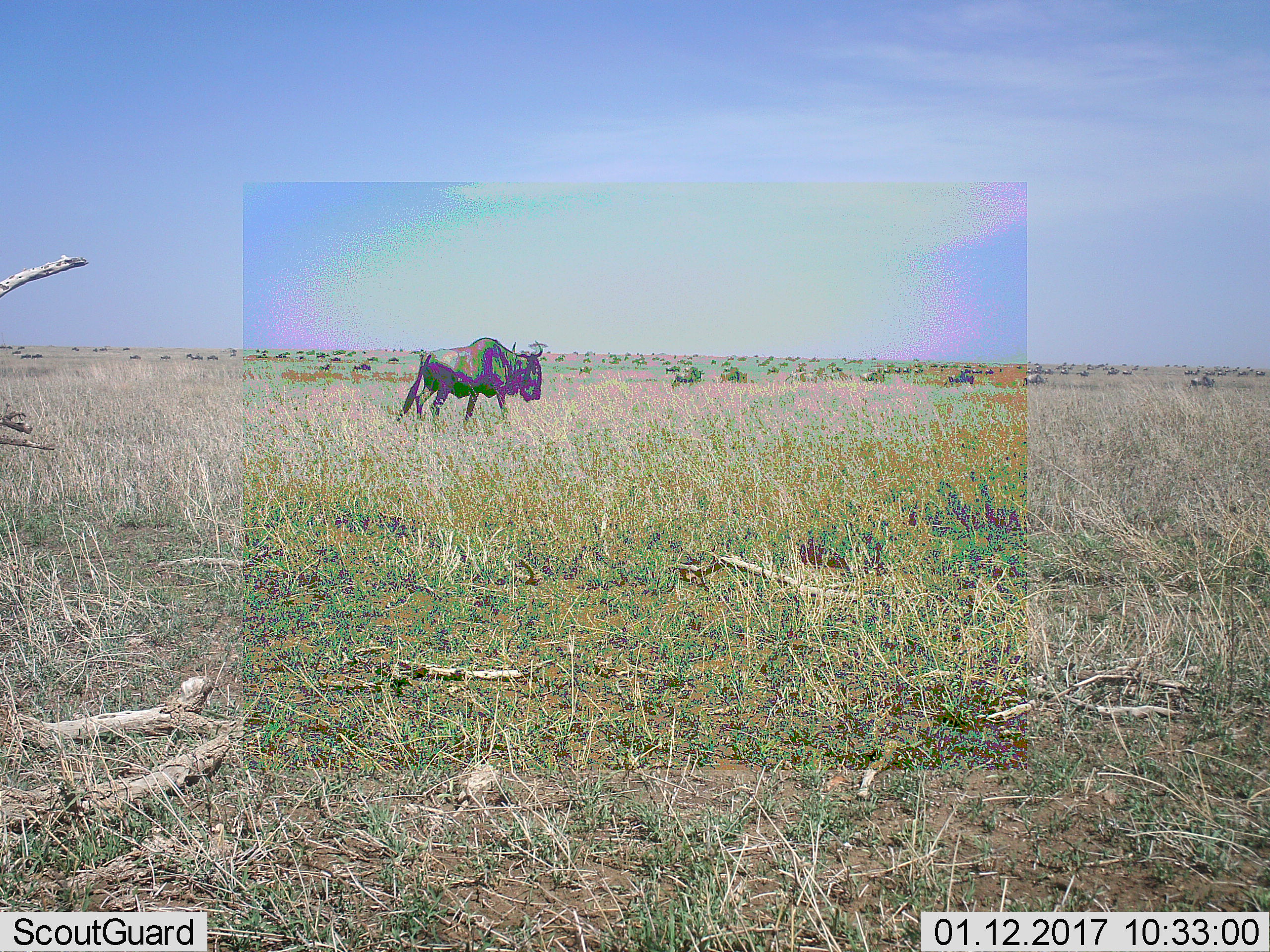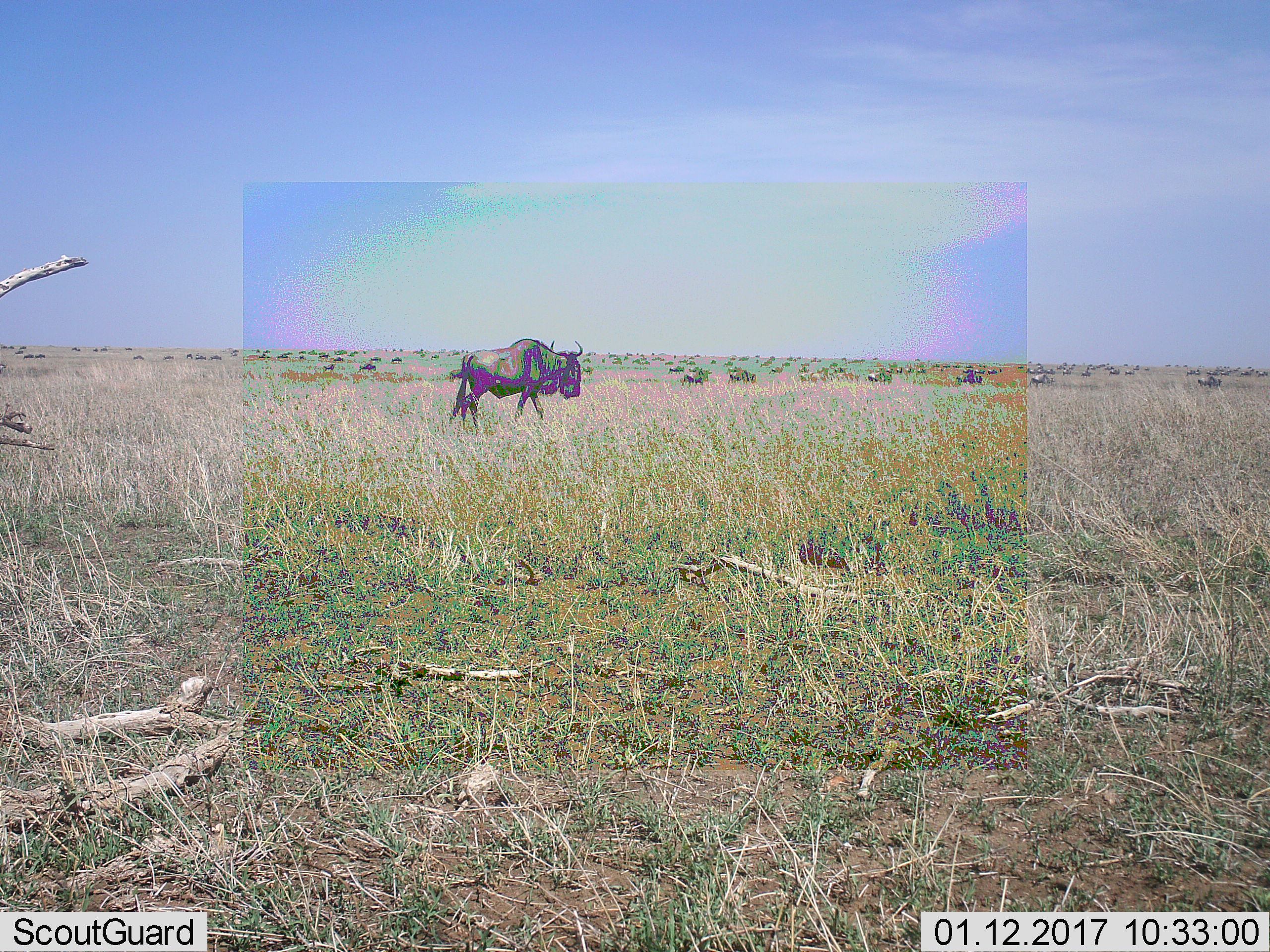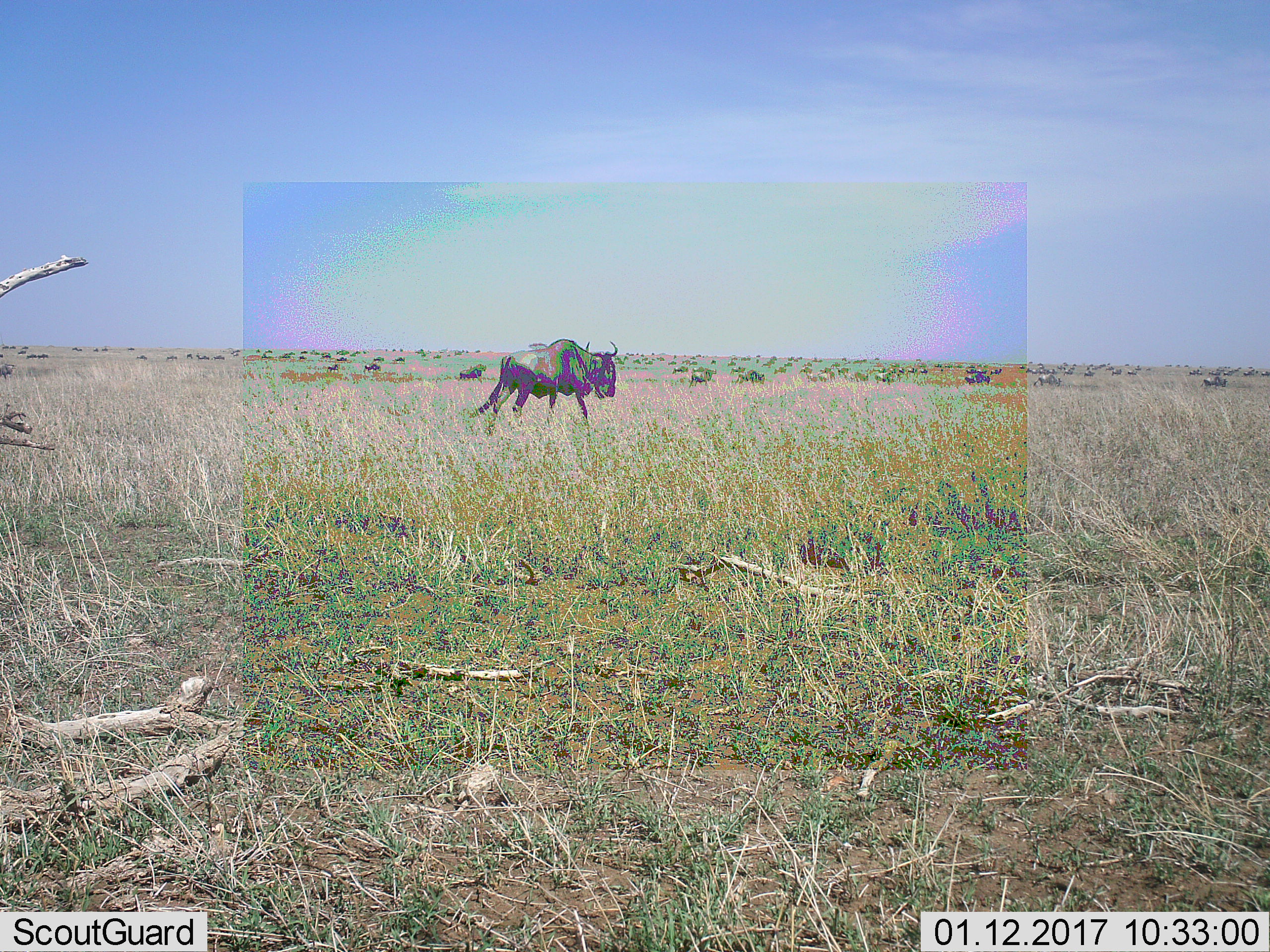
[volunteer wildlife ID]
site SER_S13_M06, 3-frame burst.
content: unidentified animal